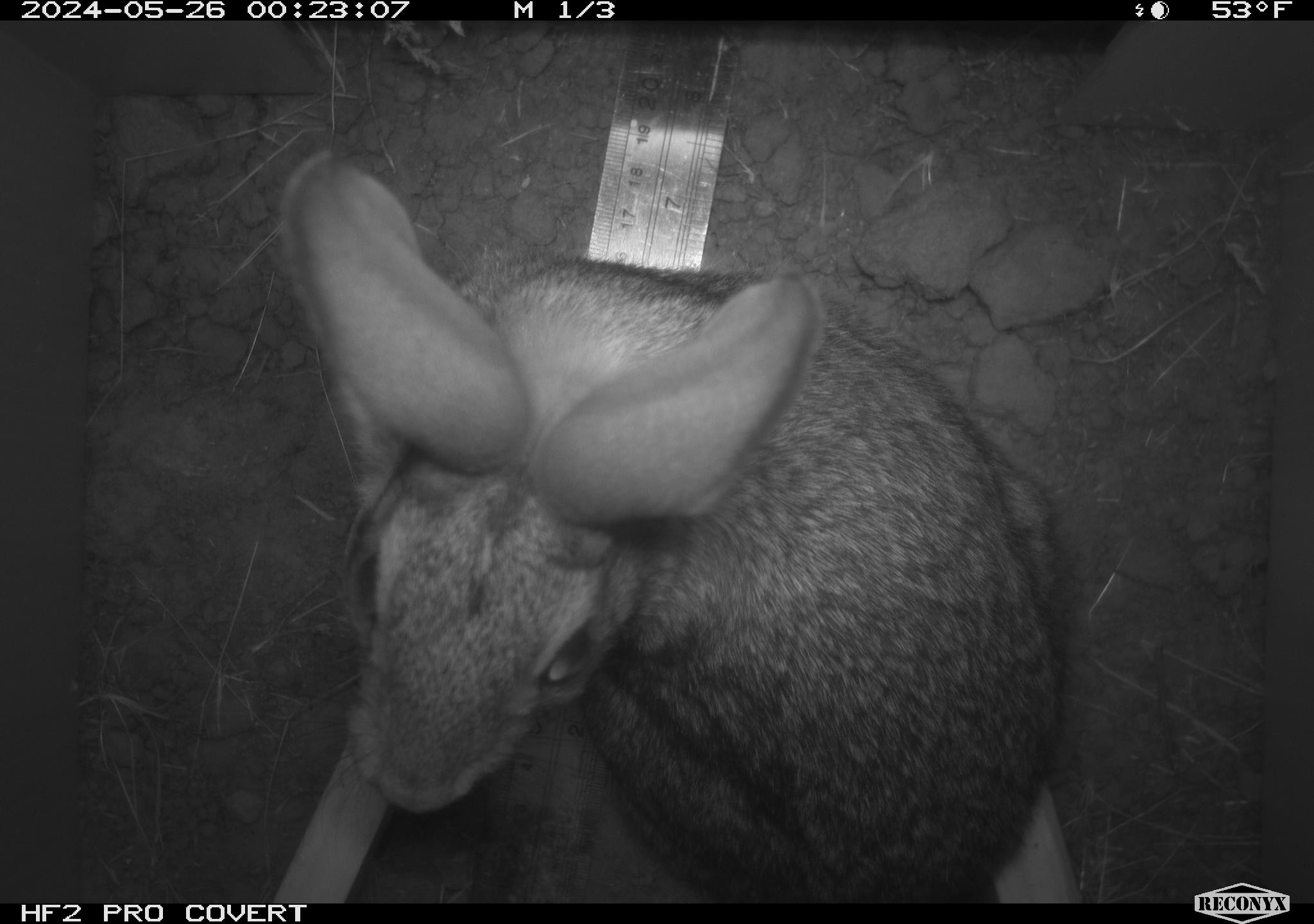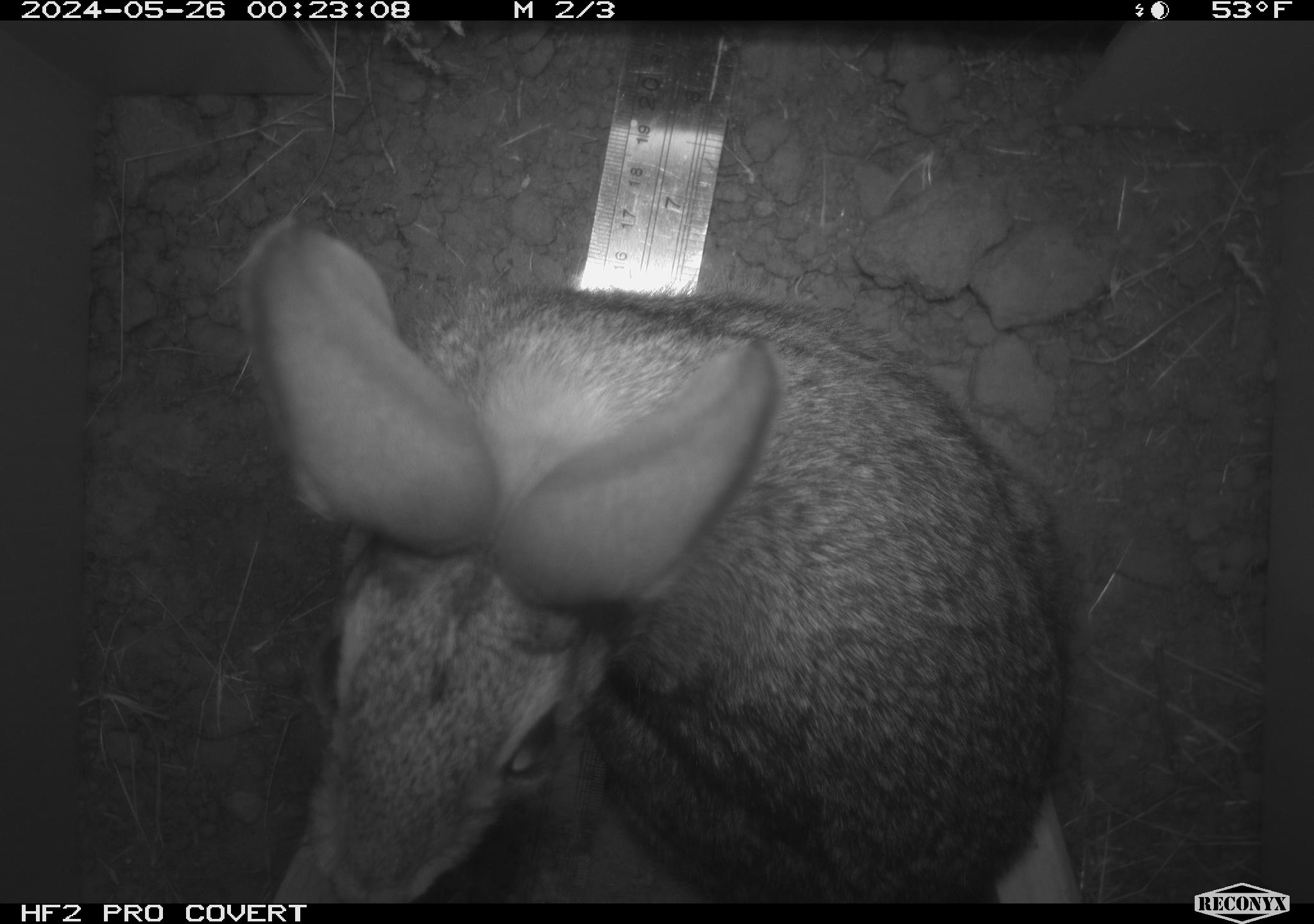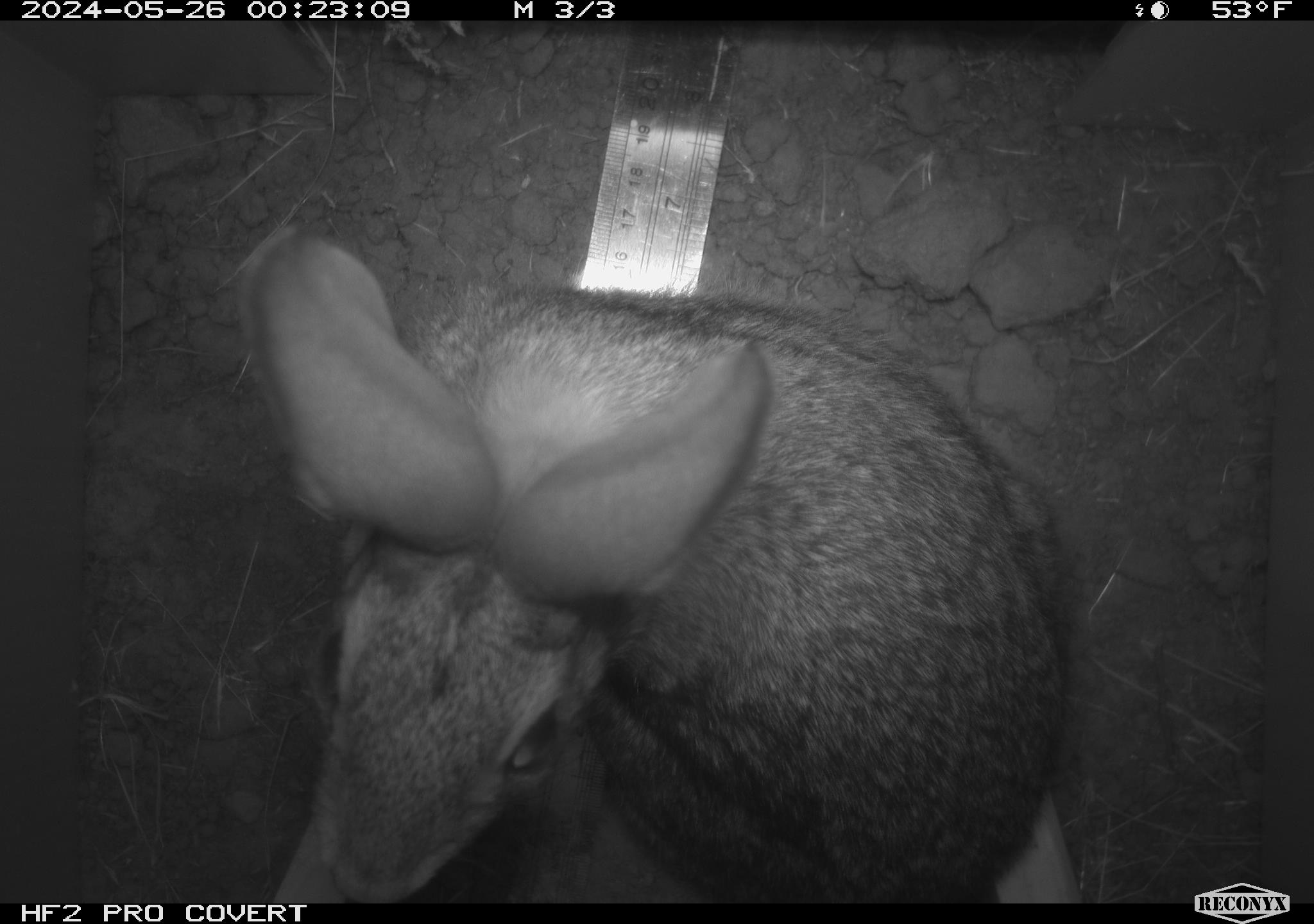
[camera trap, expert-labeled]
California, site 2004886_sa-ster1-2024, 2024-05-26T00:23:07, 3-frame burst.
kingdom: Animalia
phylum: Chordata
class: Mammalia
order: Lagomorpha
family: Leporidae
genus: Sylvilagus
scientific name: Sylvilagus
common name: cottontail rabbits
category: sylvilagus species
Sylvilagus species (cottontail rabbits) (Sylvilagus).